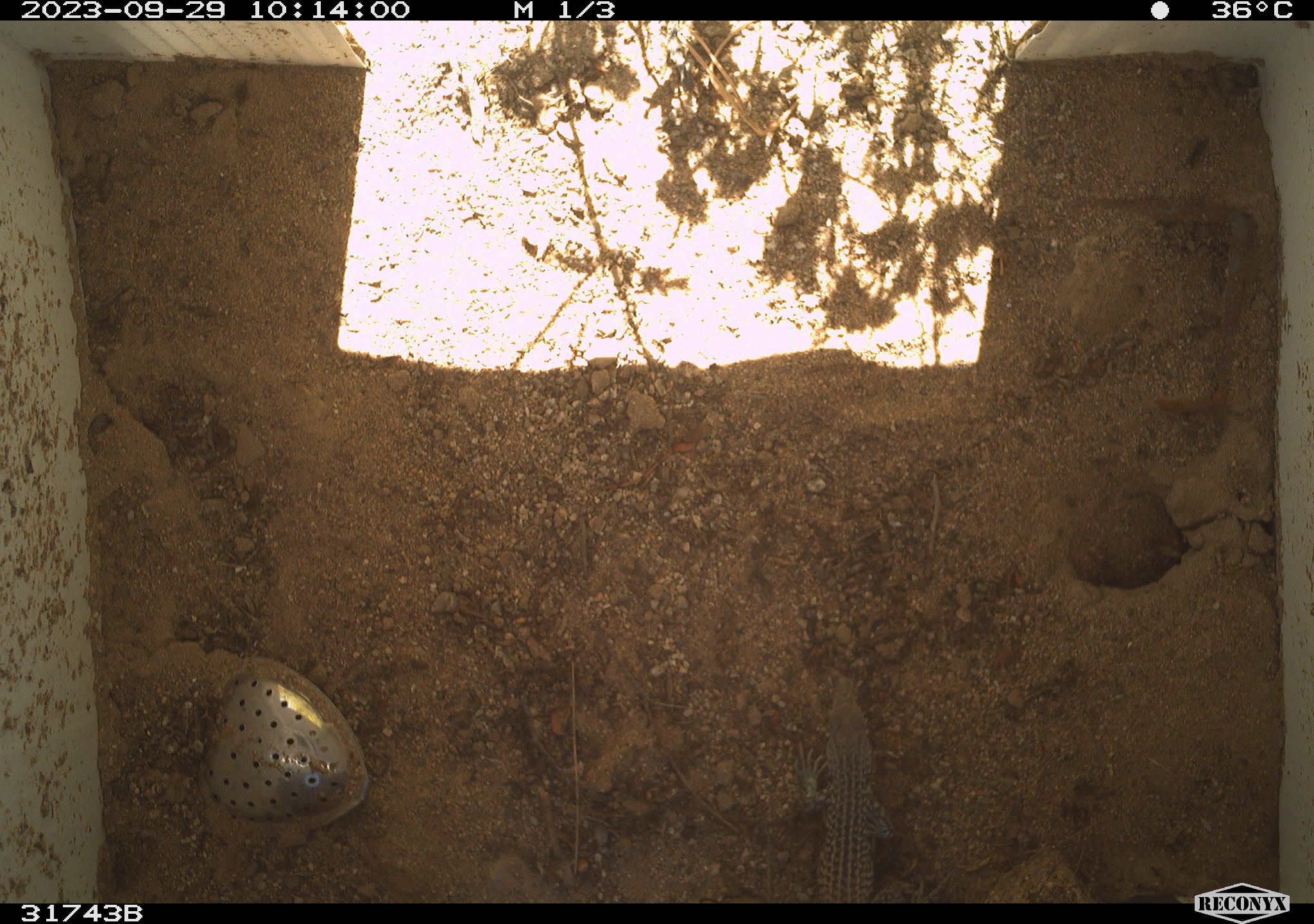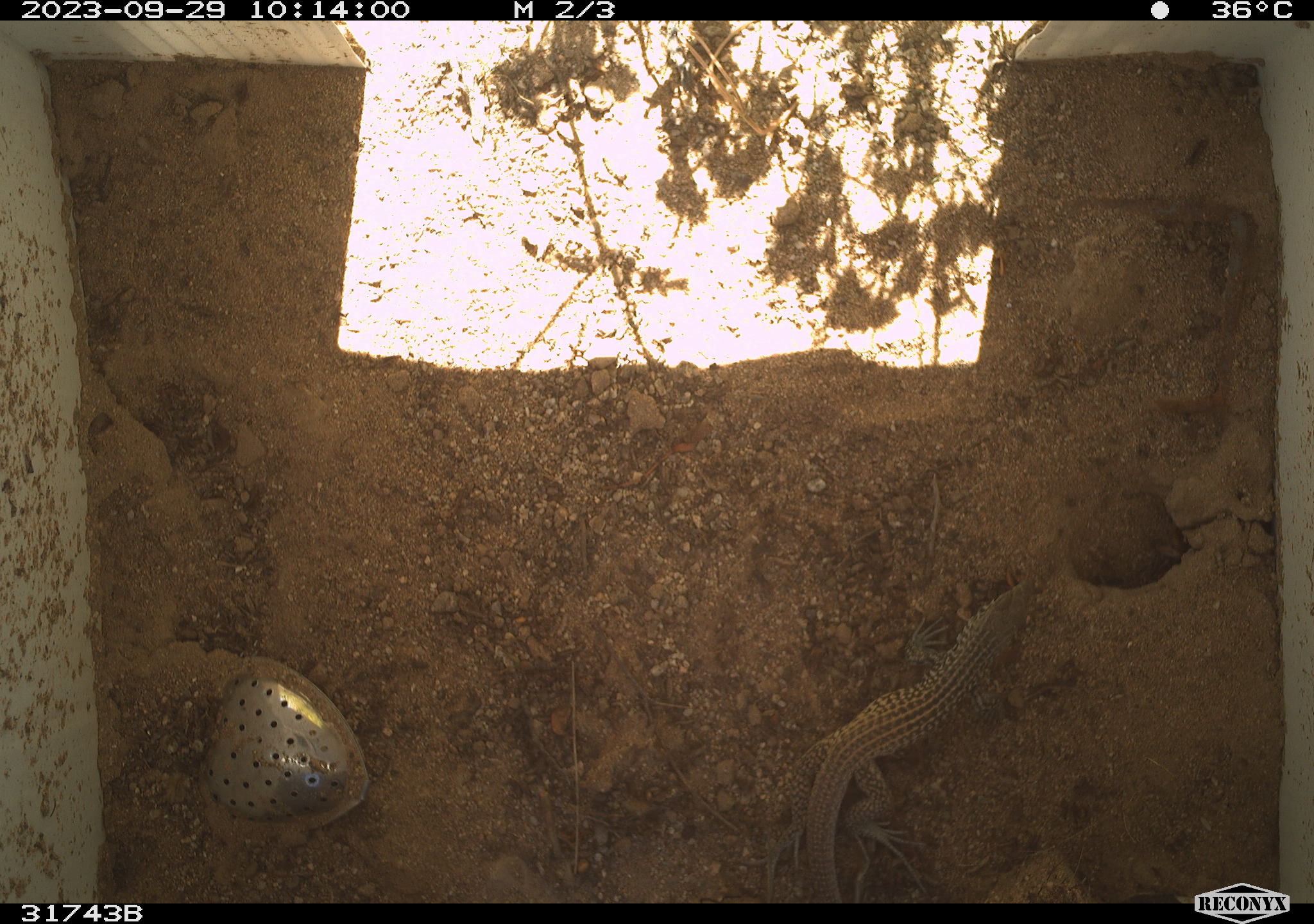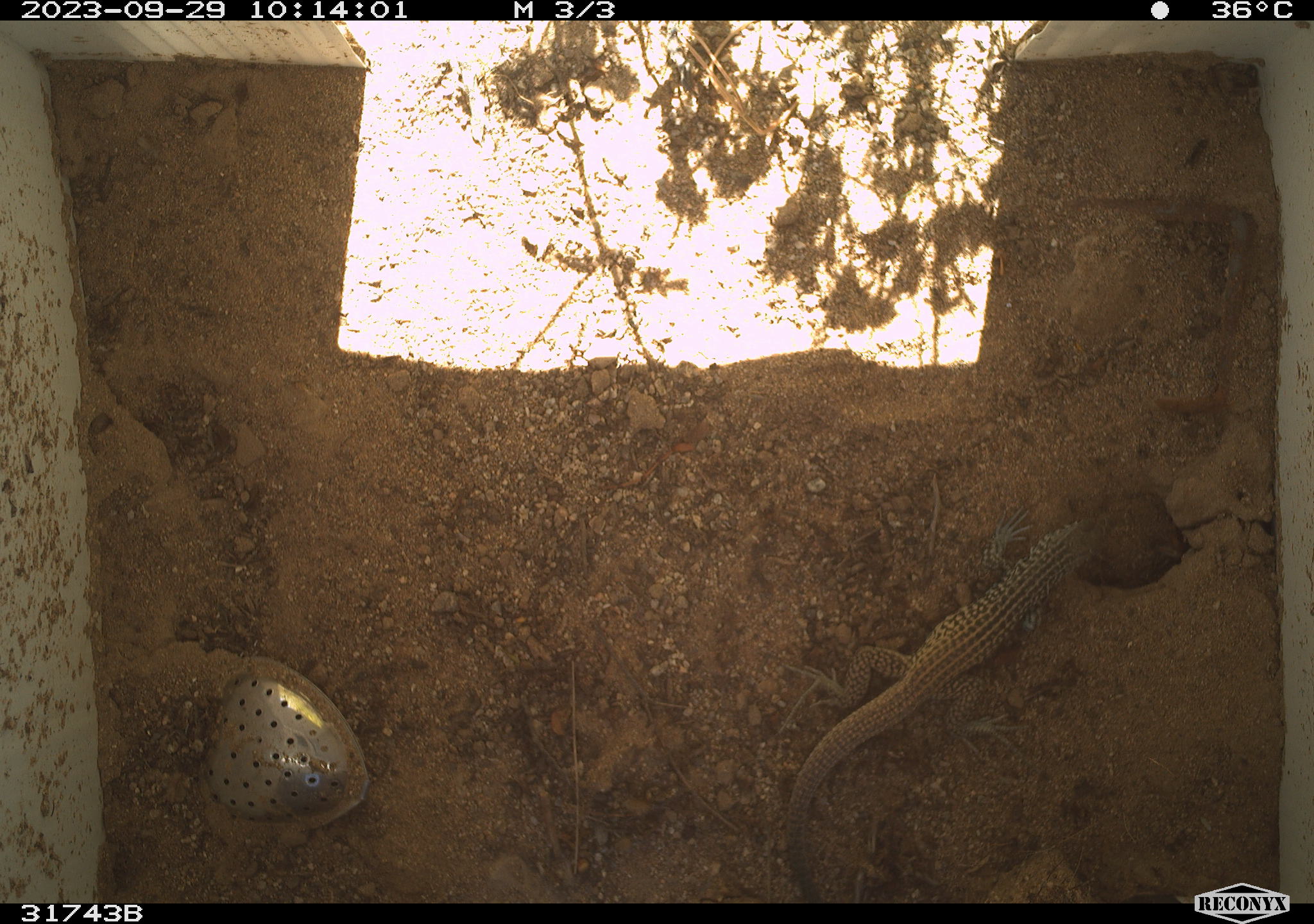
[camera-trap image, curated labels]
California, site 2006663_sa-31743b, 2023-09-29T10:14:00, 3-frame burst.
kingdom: Animalia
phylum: Chordata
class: Reptilia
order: Squamata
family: Teiidae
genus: Aspidoscelis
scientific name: Aspidoscelis tigris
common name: western whiptail